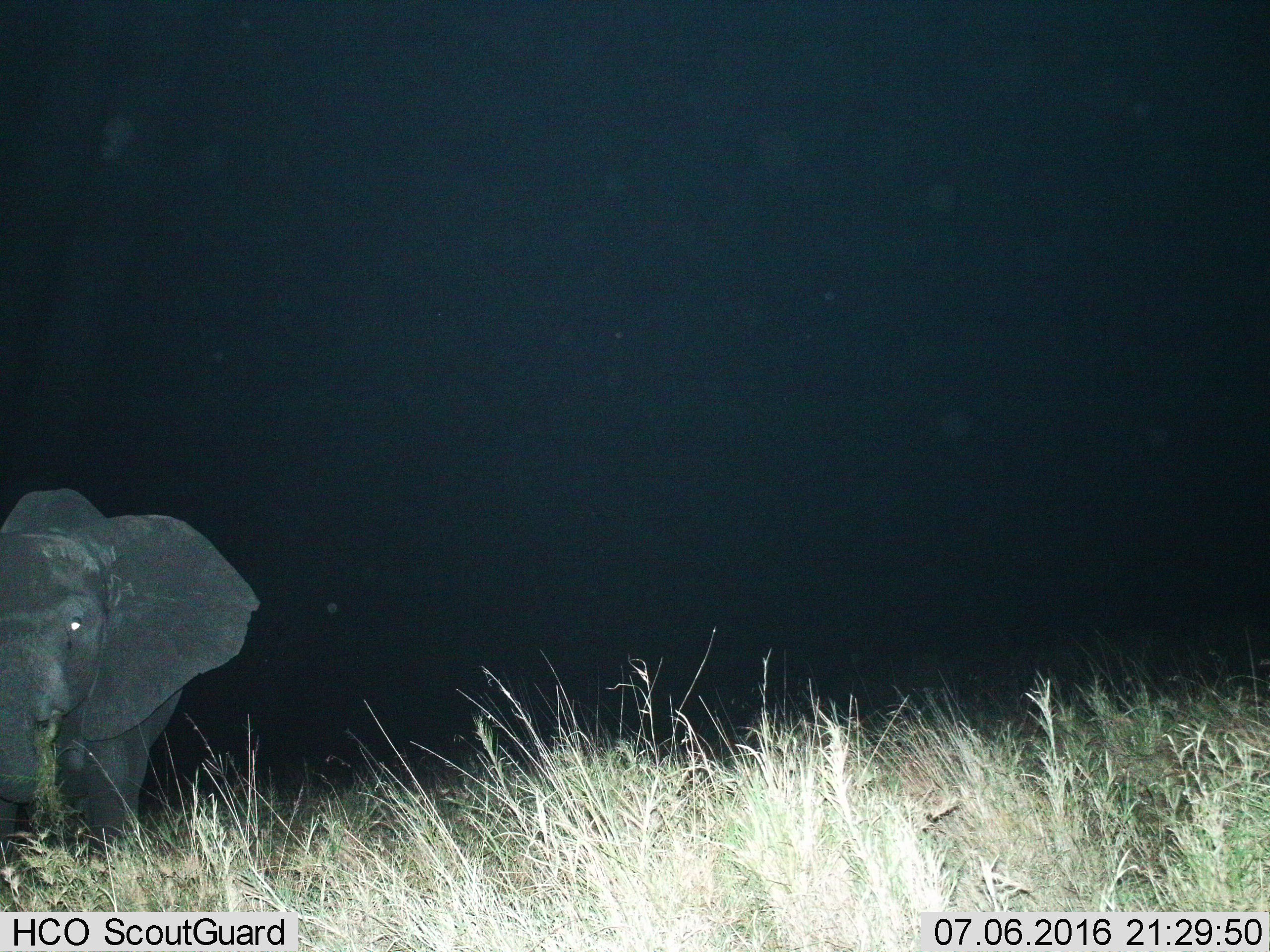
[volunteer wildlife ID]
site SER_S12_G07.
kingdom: Animalia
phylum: Chordata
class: Mammalia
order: Proboscidea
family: Elephantidae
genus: Loxodonta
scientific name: Loxodonta africana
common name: african bush elephant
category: elephant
Elephant (african bush elephant) (Loxodonta africana), count 1. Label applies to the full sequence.